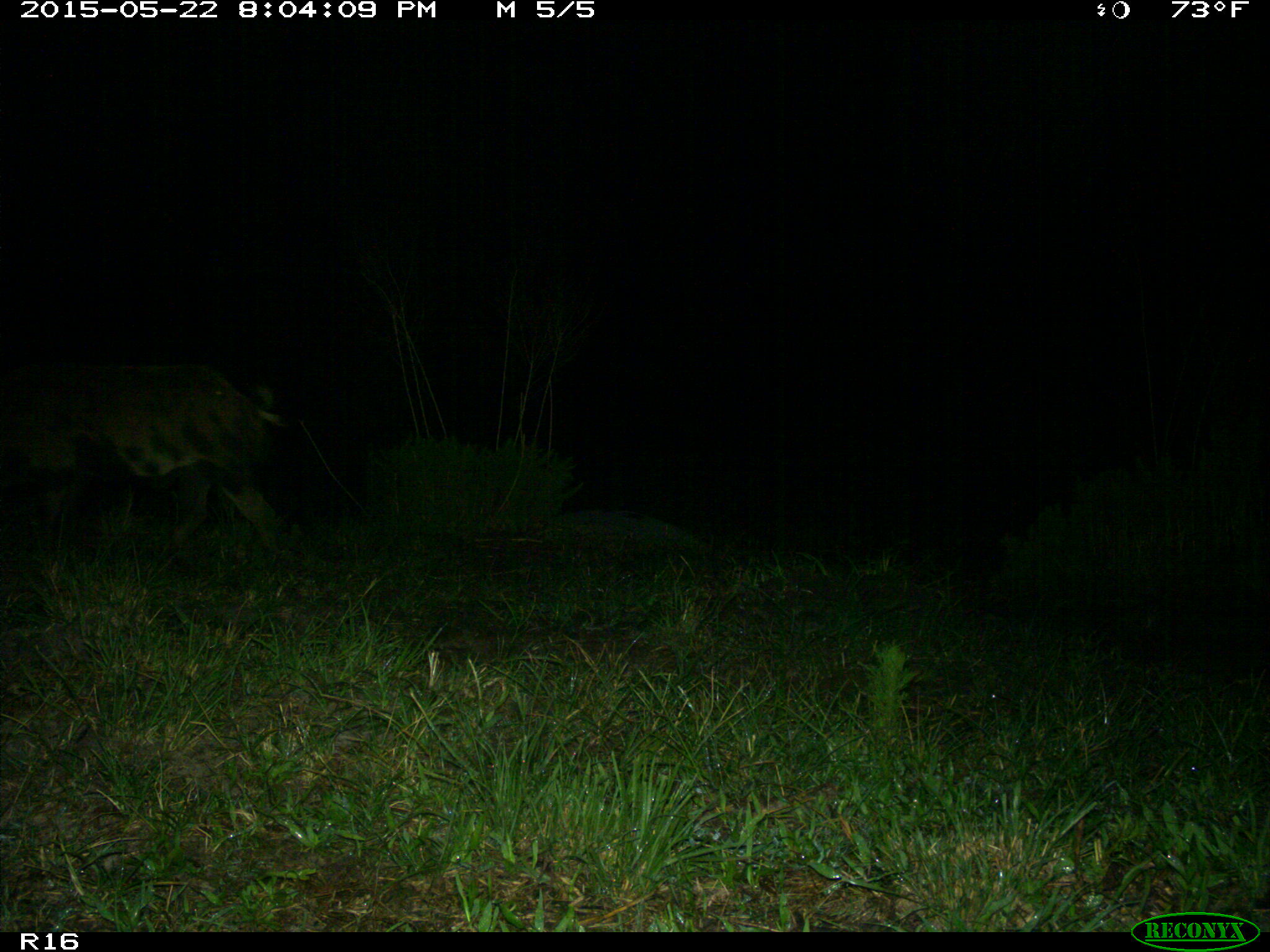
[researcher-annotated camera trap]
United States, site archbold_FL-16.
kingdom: Animalia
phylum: Chordata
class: Mammalia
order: Artiodactyla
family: Suidae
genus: Sus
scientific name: Sus scrofa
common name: wild boar